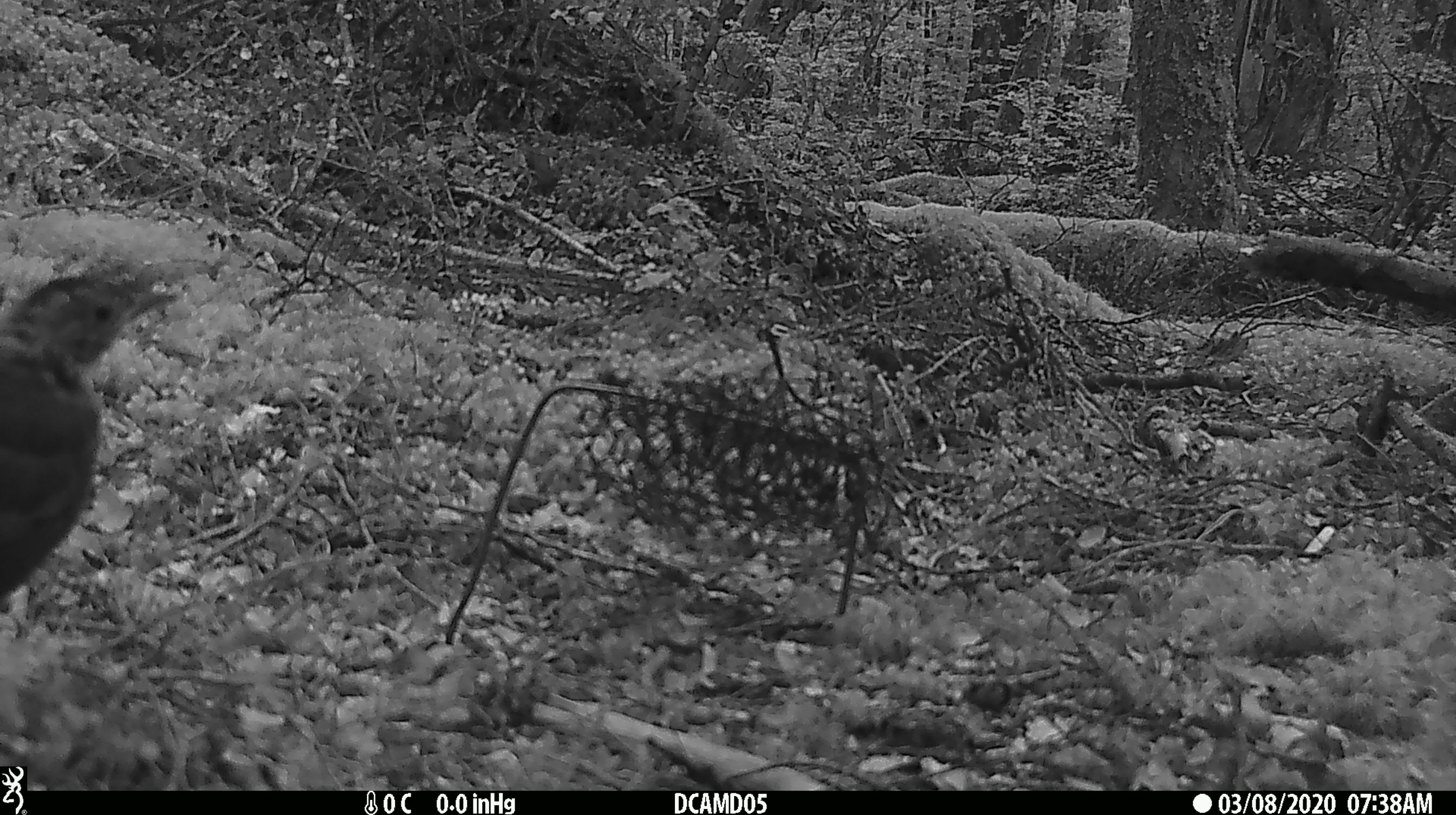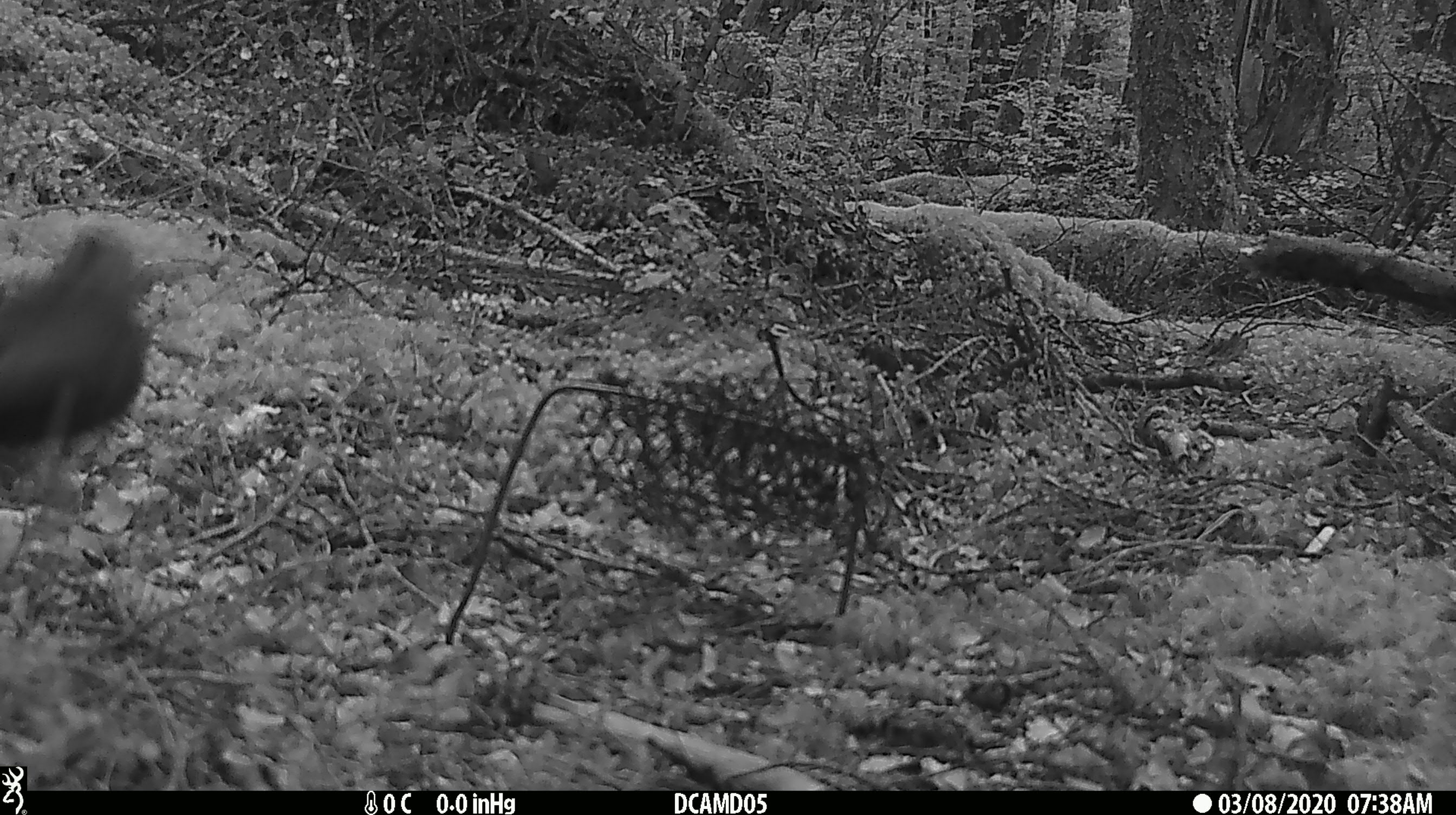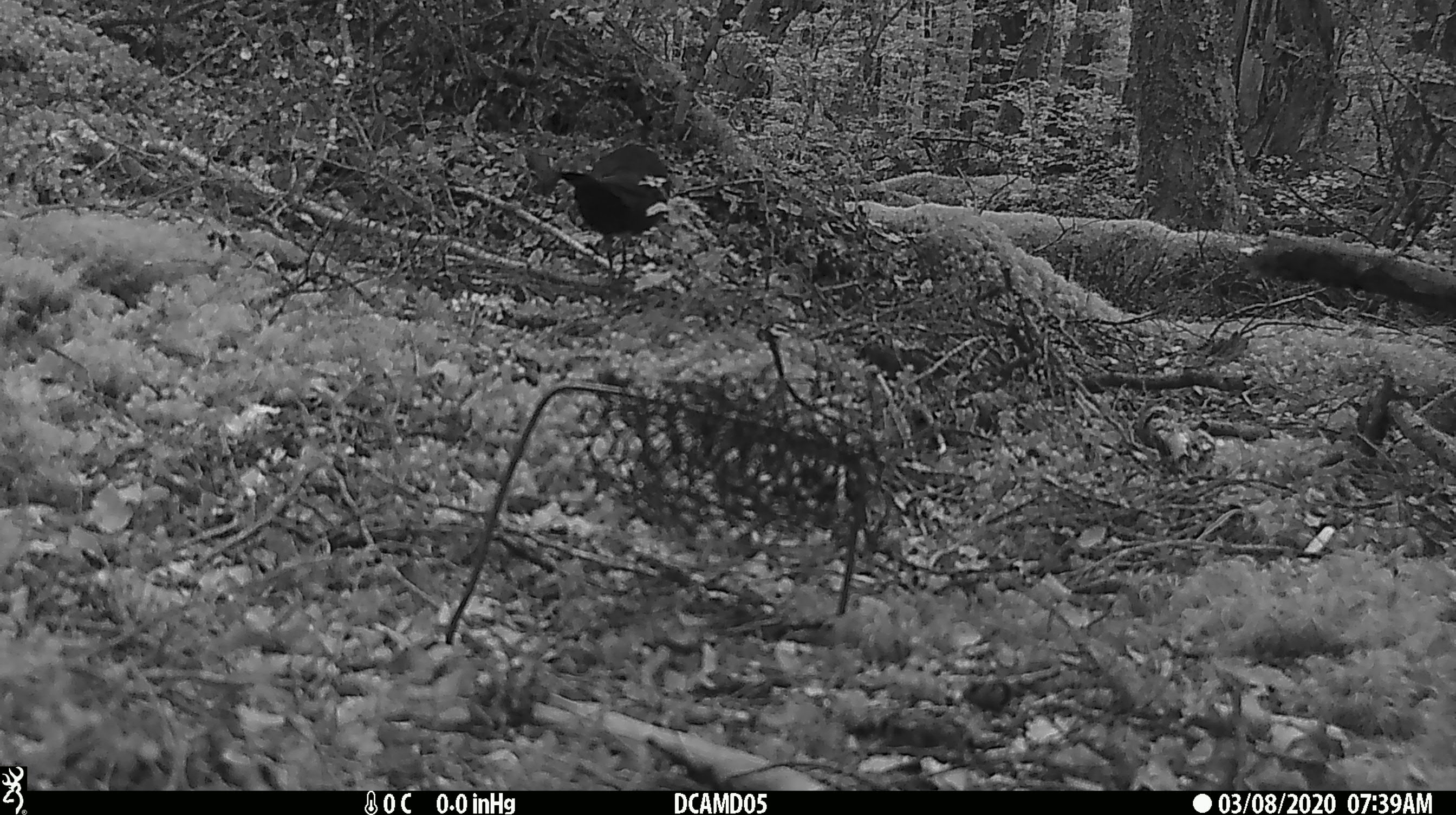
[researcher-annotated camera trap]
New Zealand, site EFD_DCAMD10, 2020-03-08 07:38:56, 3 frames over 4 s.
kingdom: Animalia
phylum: Chordata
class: Aves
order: Passeriformes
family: Turdidae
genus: Turdus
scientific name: Turdus merula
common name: eurasian blackbird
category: blackbird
Blackbird (eurasian blackbird) (Turdus merula).